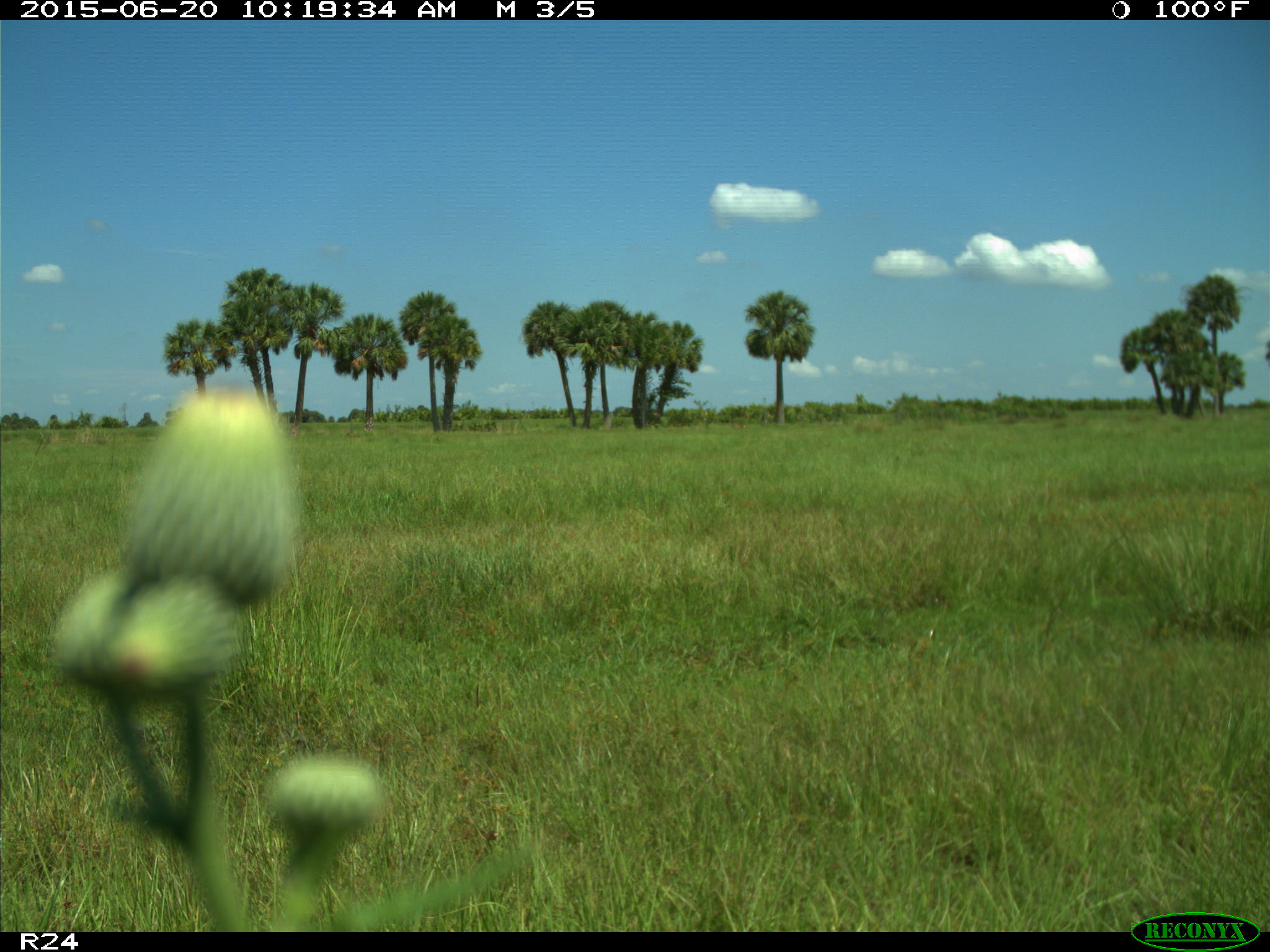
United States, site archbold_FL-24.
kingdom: Animalia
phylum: Chordata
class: Mammalia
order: Artiodactyla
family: Bovidae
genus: Bos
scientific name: Bos taurus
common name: domestic cow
Bos taurus (domestic cow).